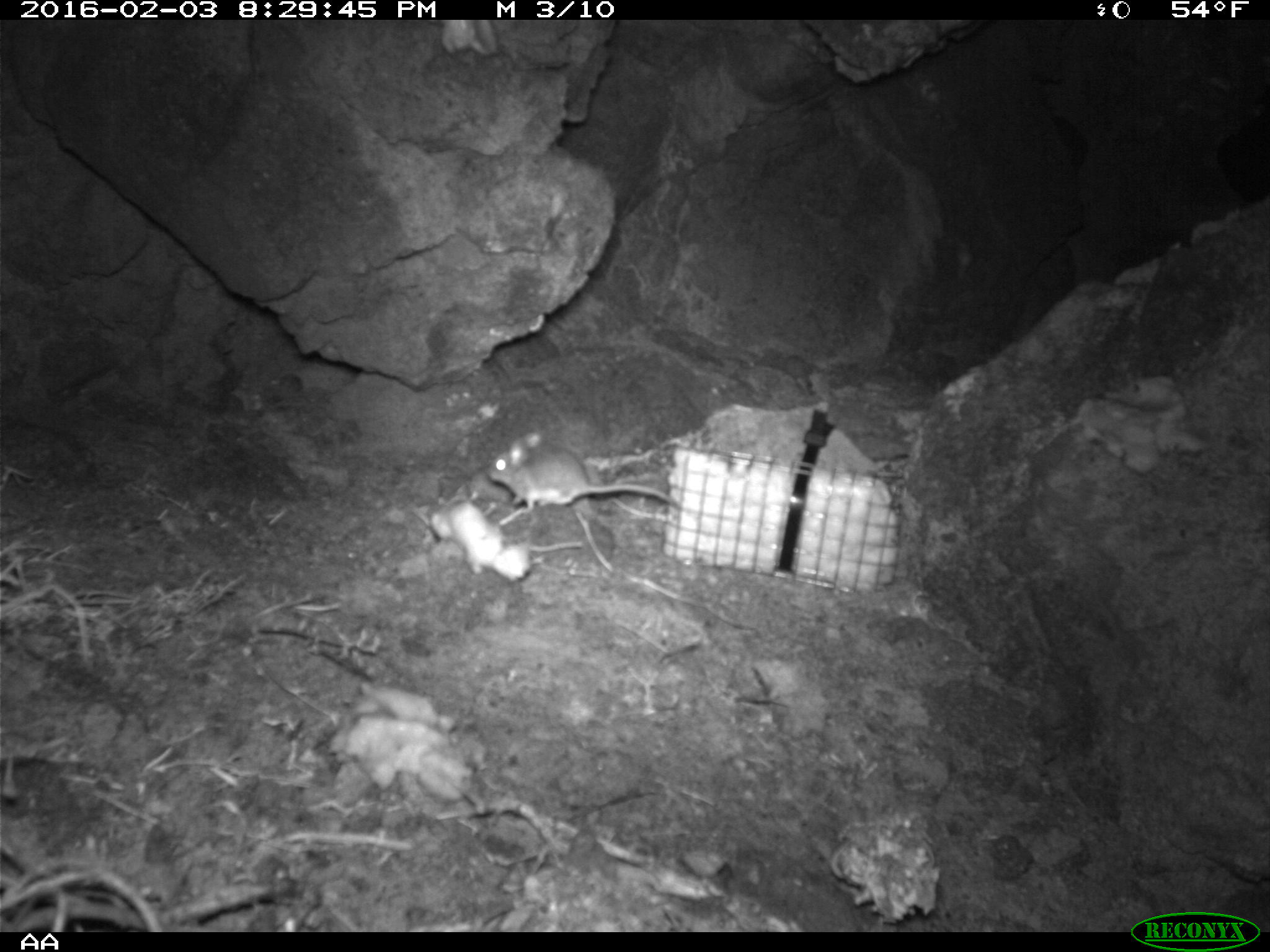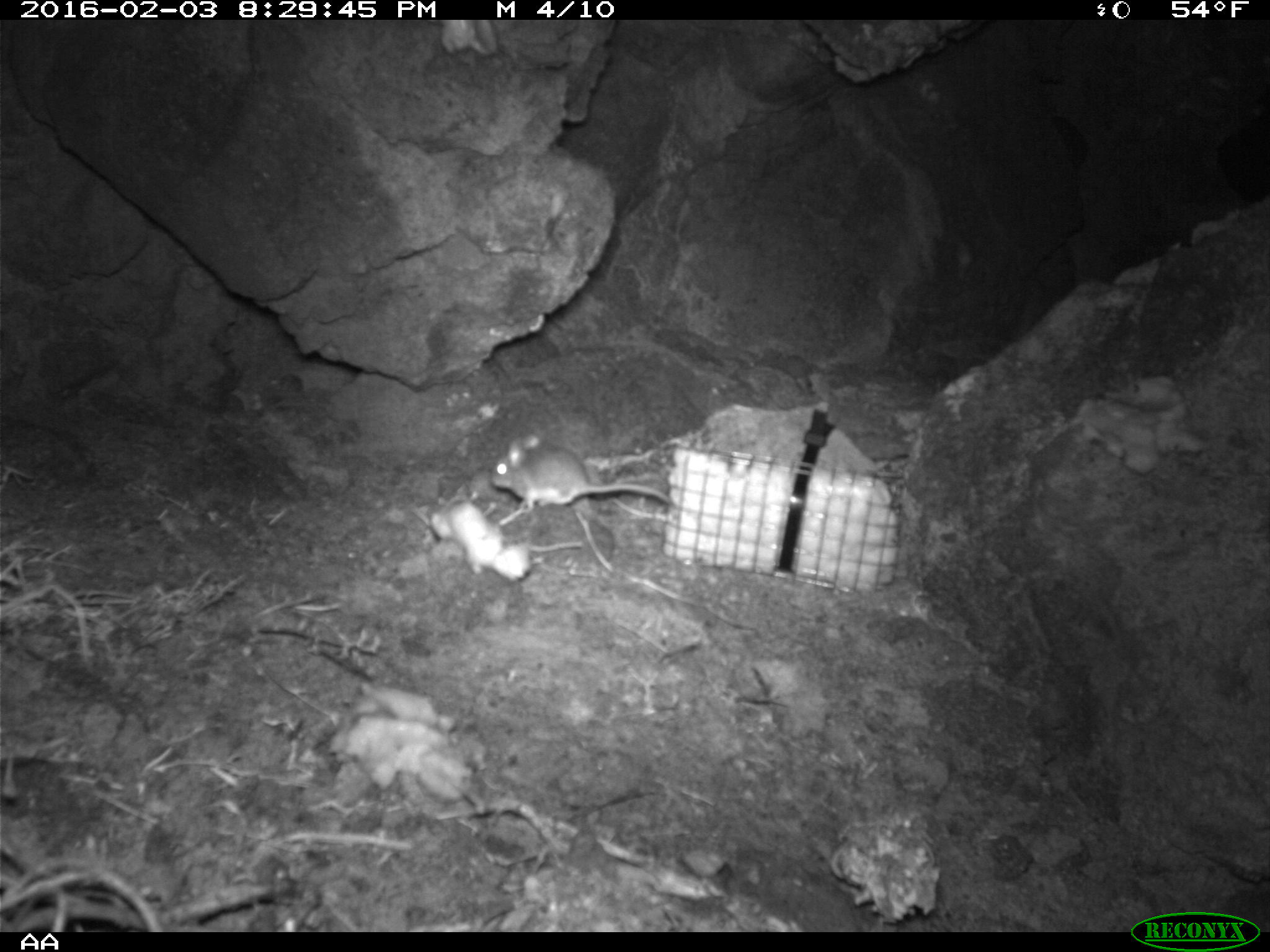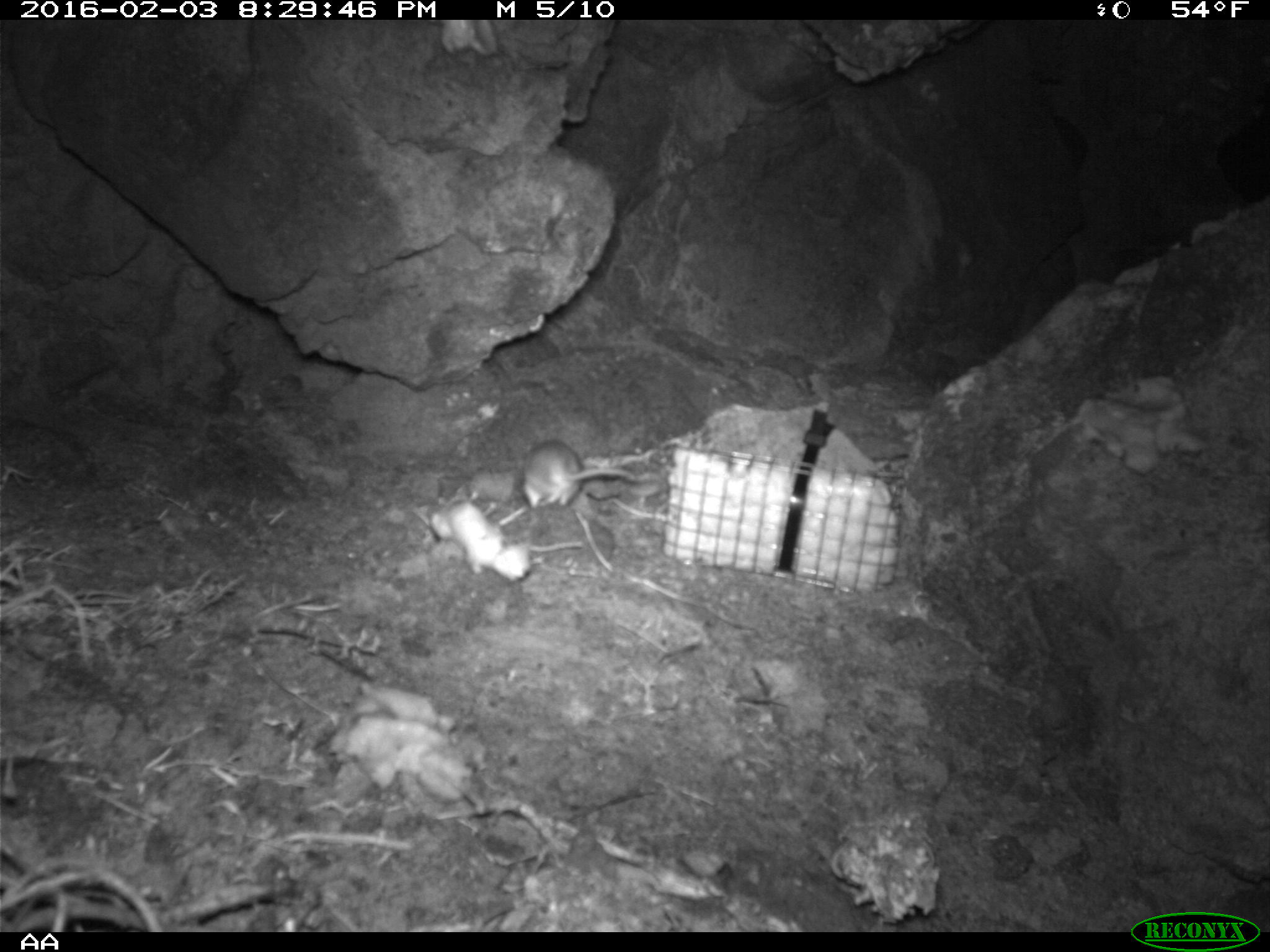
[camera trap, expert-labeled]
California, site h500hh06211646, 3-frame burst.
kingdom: Animalia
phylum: Chordata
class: Mammalia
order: Rodentia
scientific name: Rodentia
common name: rodent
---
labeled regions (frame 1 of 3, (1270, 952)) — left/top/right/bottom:
rodent: 487/431/680/512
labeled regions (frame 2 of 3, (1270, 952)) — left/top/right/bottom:
rodent: 489/433/670/513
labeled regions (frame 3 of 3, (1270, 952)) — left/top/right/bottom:
rodent: 522/439/638/510